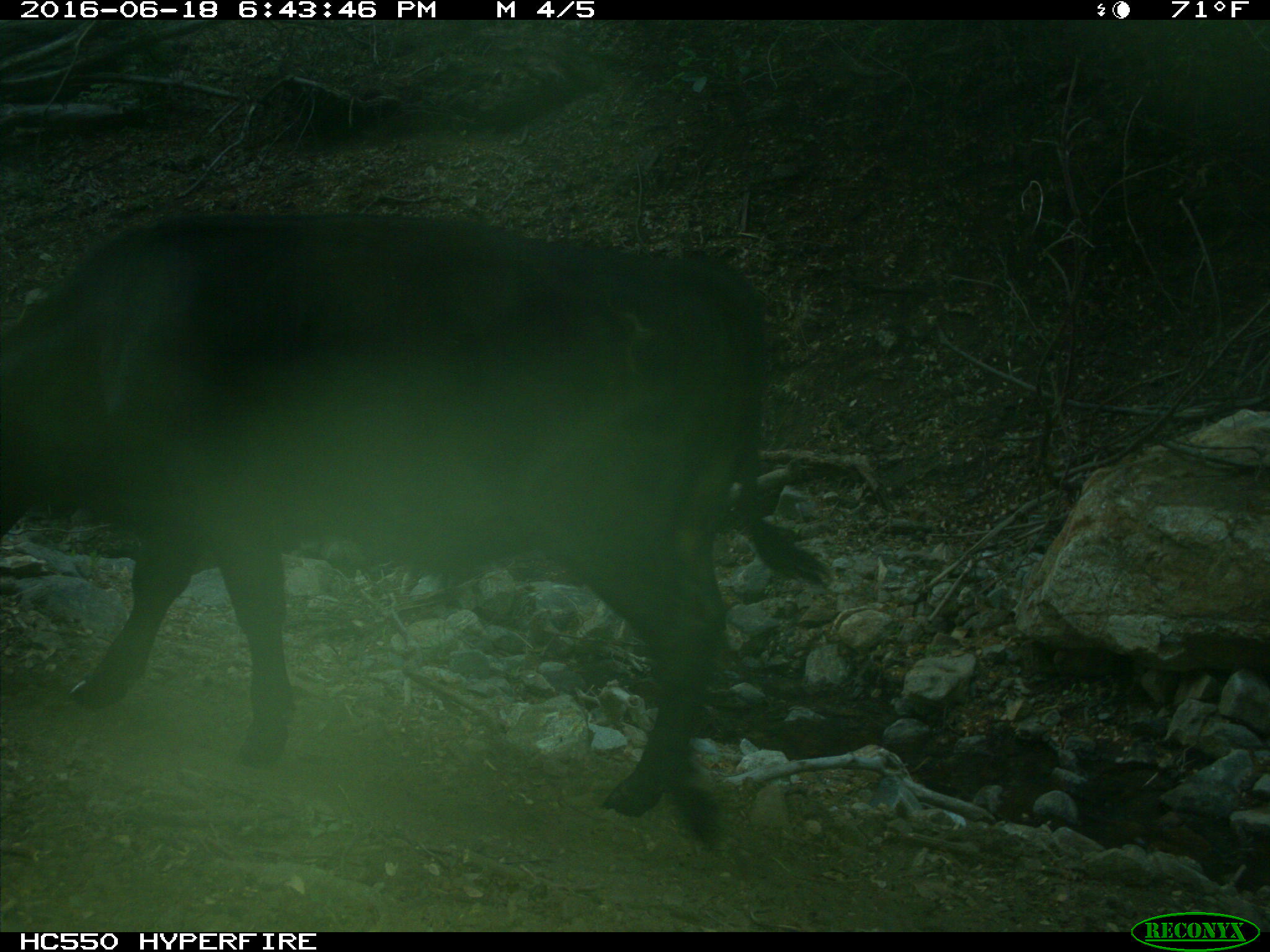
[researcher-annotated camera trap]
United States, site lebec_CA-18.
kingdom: Animalia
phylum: Chordata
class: Mammalia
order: Artiodactyla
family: Bovidae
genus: Bos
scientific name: Bos taurus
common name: domestic cow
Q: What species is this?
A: Bos taurus (domestic cow).